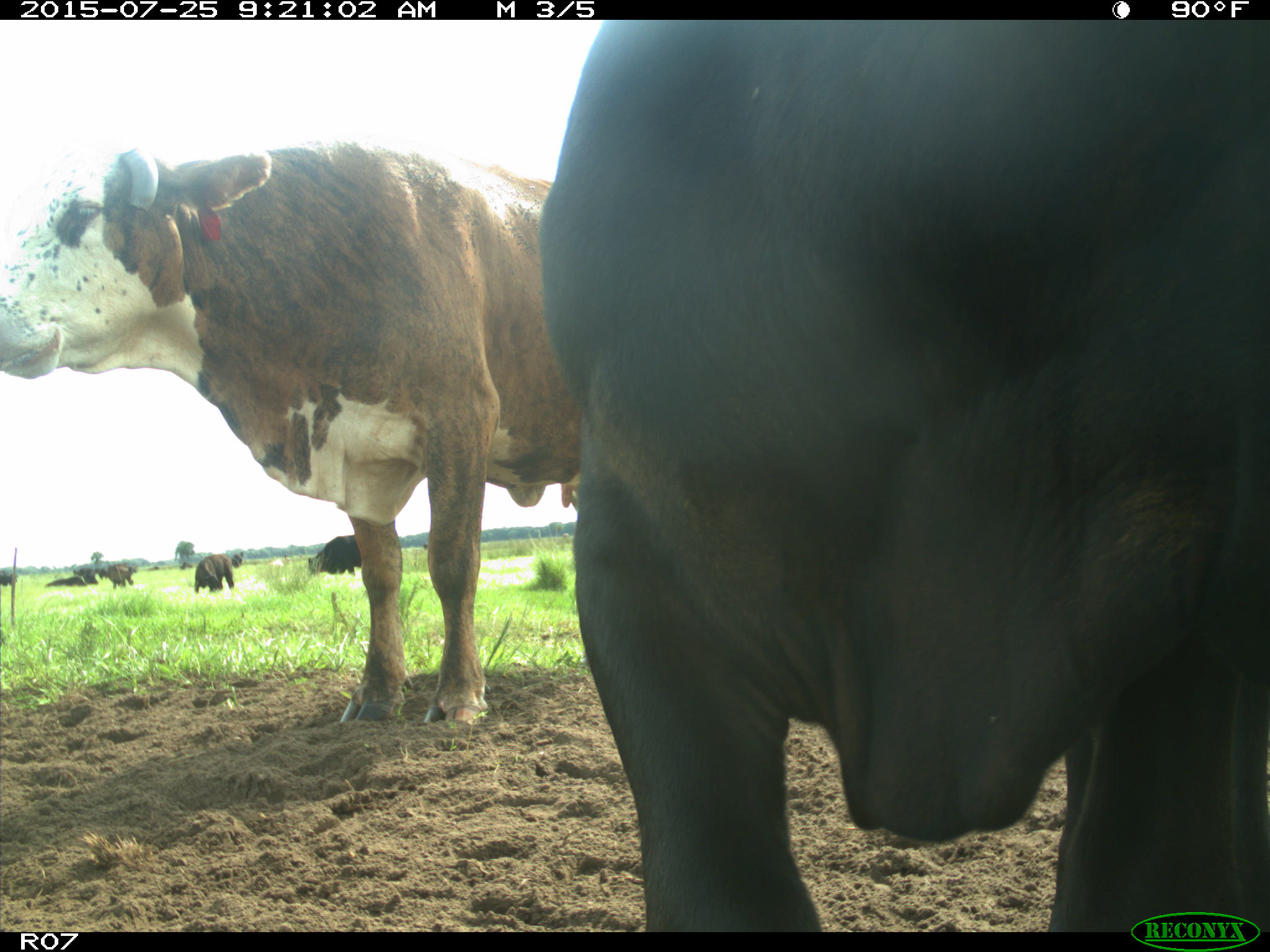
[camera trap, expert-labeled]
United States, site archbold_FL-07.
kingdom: Animalia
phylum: Chordata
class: Mammalia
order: Artiodactyla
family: Bovidae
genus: Bos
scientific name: Bos taurus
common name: domestic cow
Bos taurus (domestic cow).